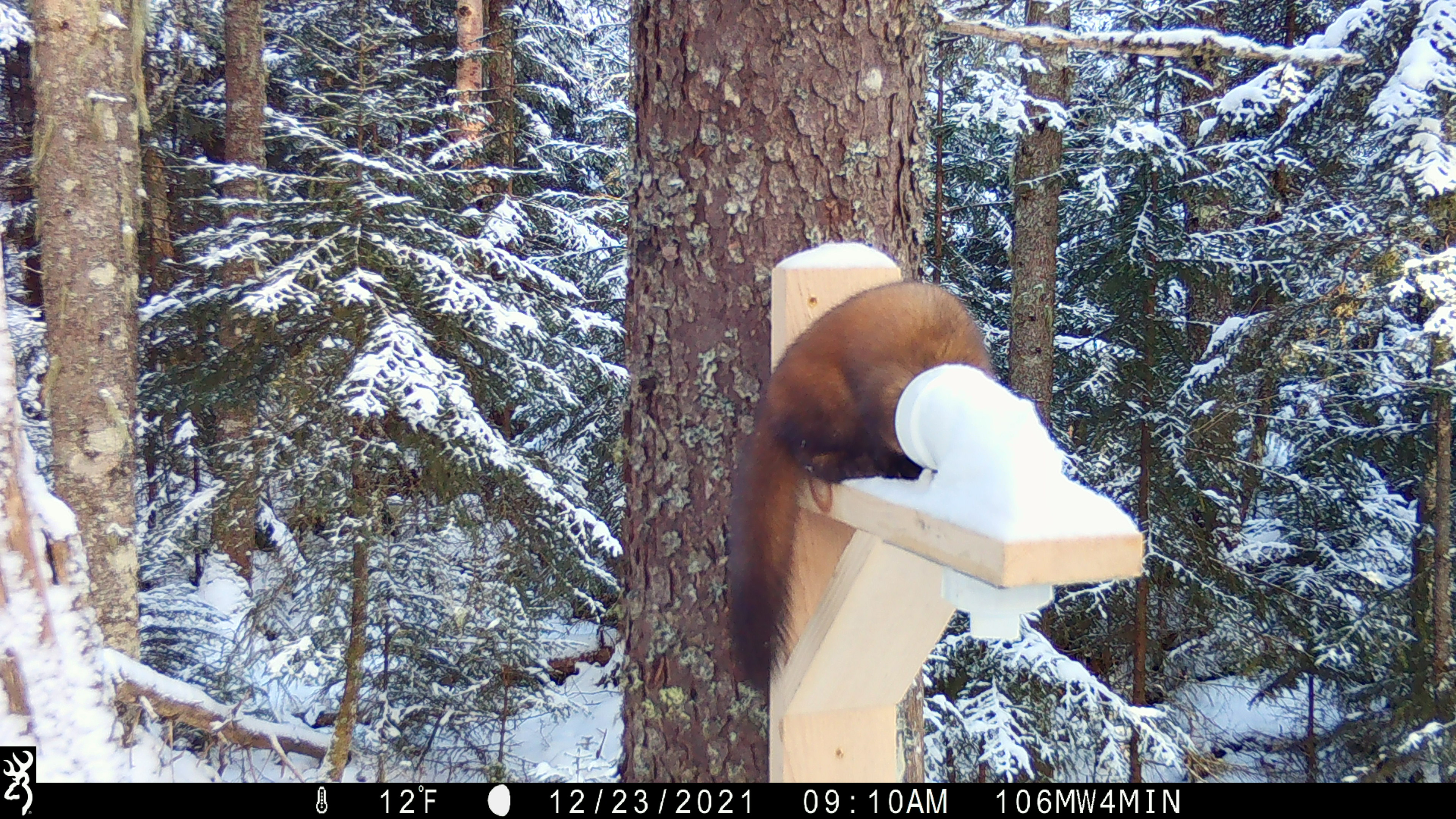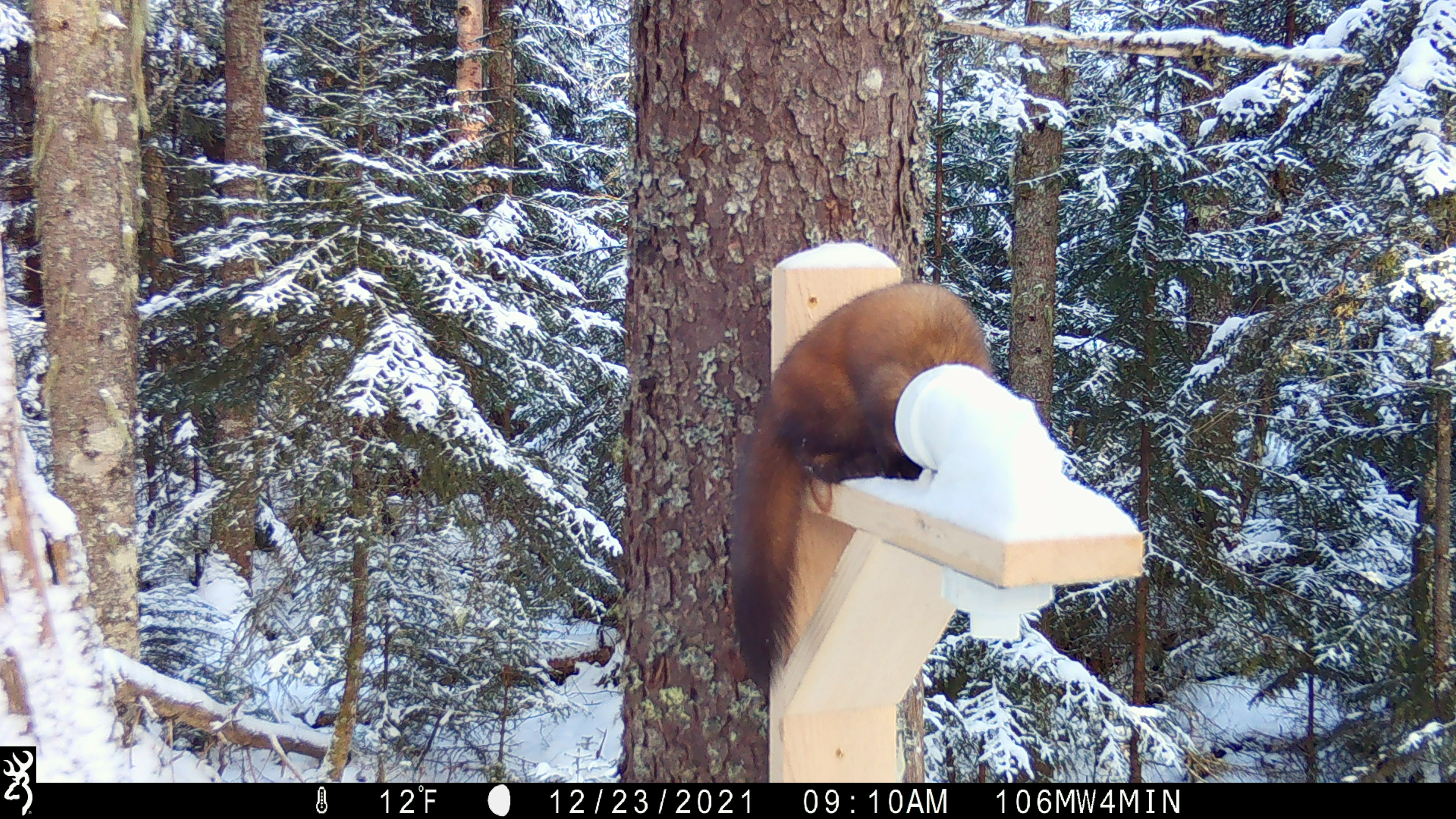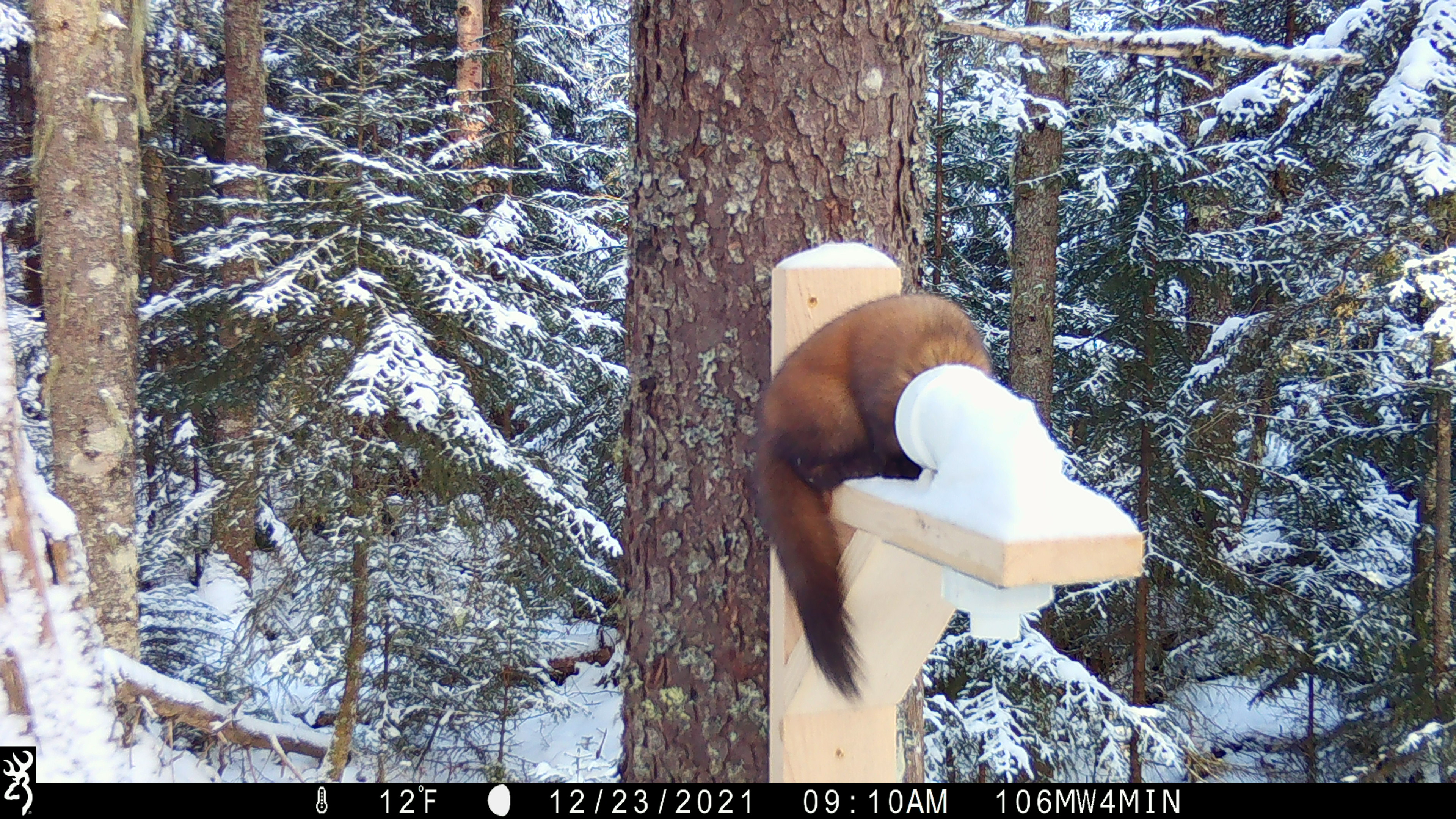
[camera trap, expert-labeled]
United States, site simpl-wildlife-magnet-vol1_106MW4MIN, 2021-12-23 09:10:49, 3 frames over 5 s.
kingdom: Animalia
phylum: Chordata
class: Mammalia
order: Carnivora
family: Mustelidae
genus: Martes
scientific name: Martes americana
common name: american marten